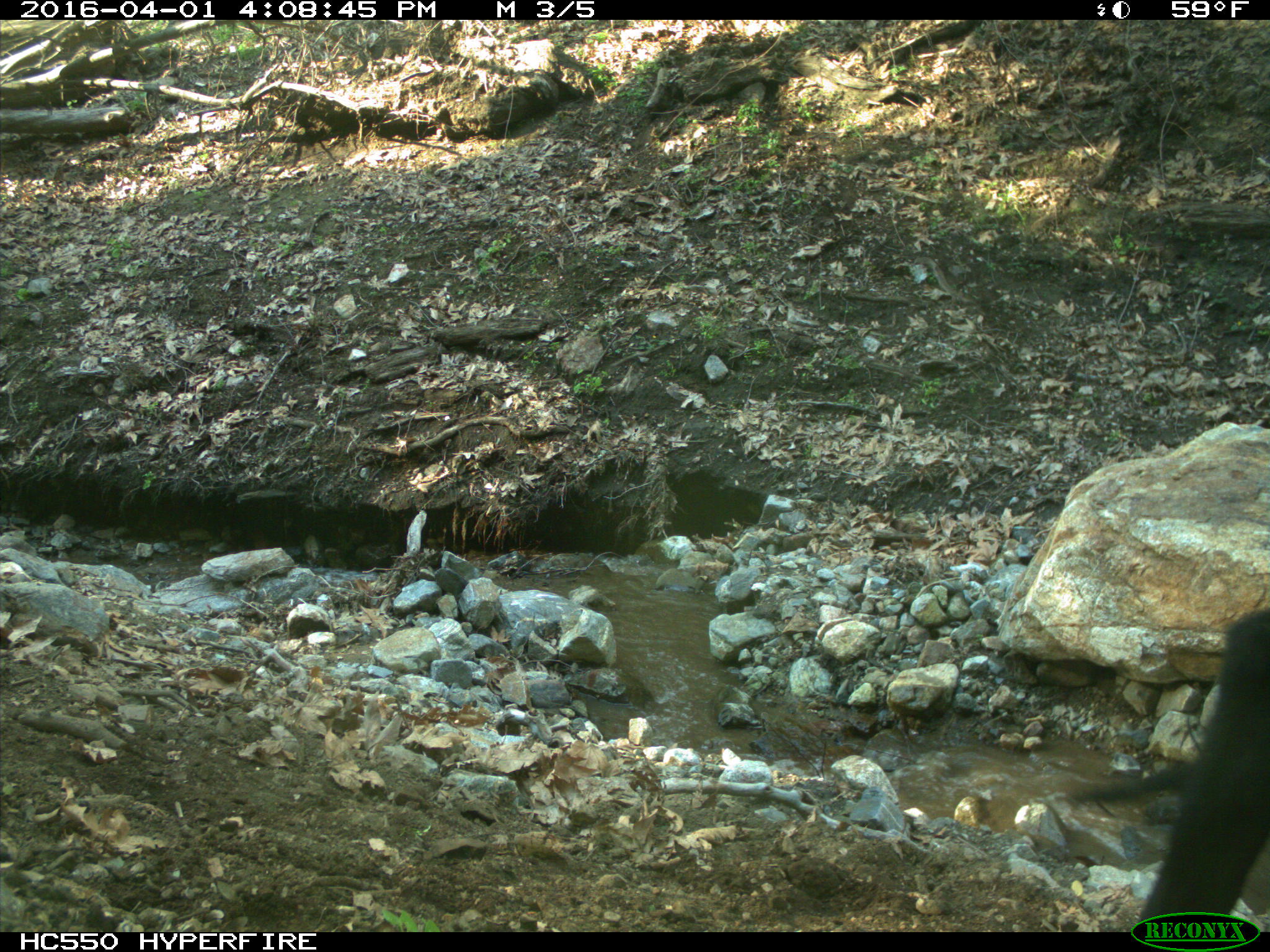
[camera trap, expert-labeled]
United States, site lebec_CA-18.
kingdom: Animalia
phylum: Chordata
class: Mammalia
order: Artiodactyla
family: Bovidae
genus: Bos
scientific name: Bos taurus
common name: domestic cow